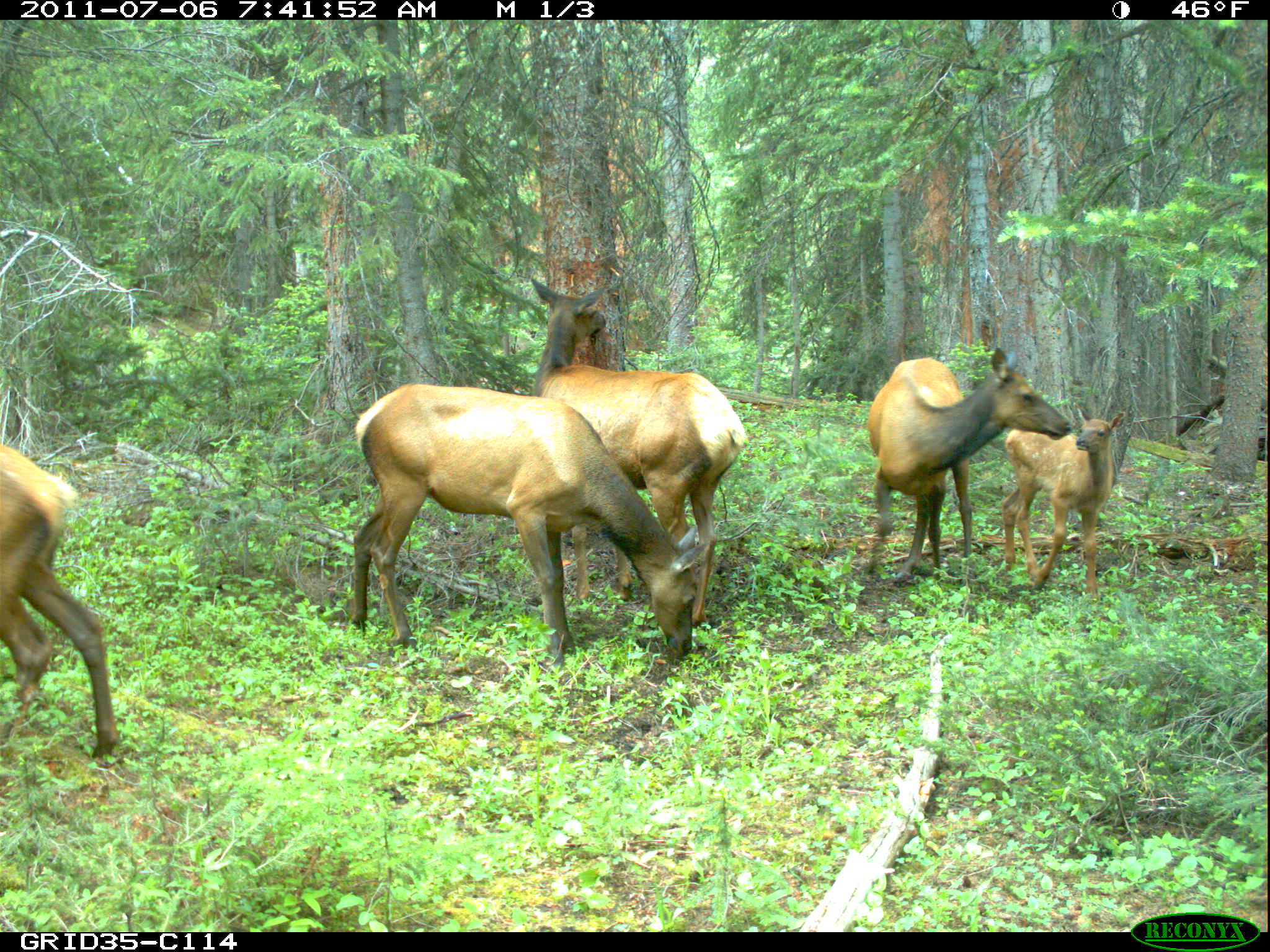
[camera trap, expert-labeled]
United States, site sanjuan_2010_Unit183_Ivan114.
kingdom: Animalia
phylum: Chordata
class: Mammalia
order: Artiodactyla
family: Cervidae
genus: Cervus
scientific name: Cervus elaphus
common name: red deer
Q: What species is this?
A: Cervus elaphus (red deer).